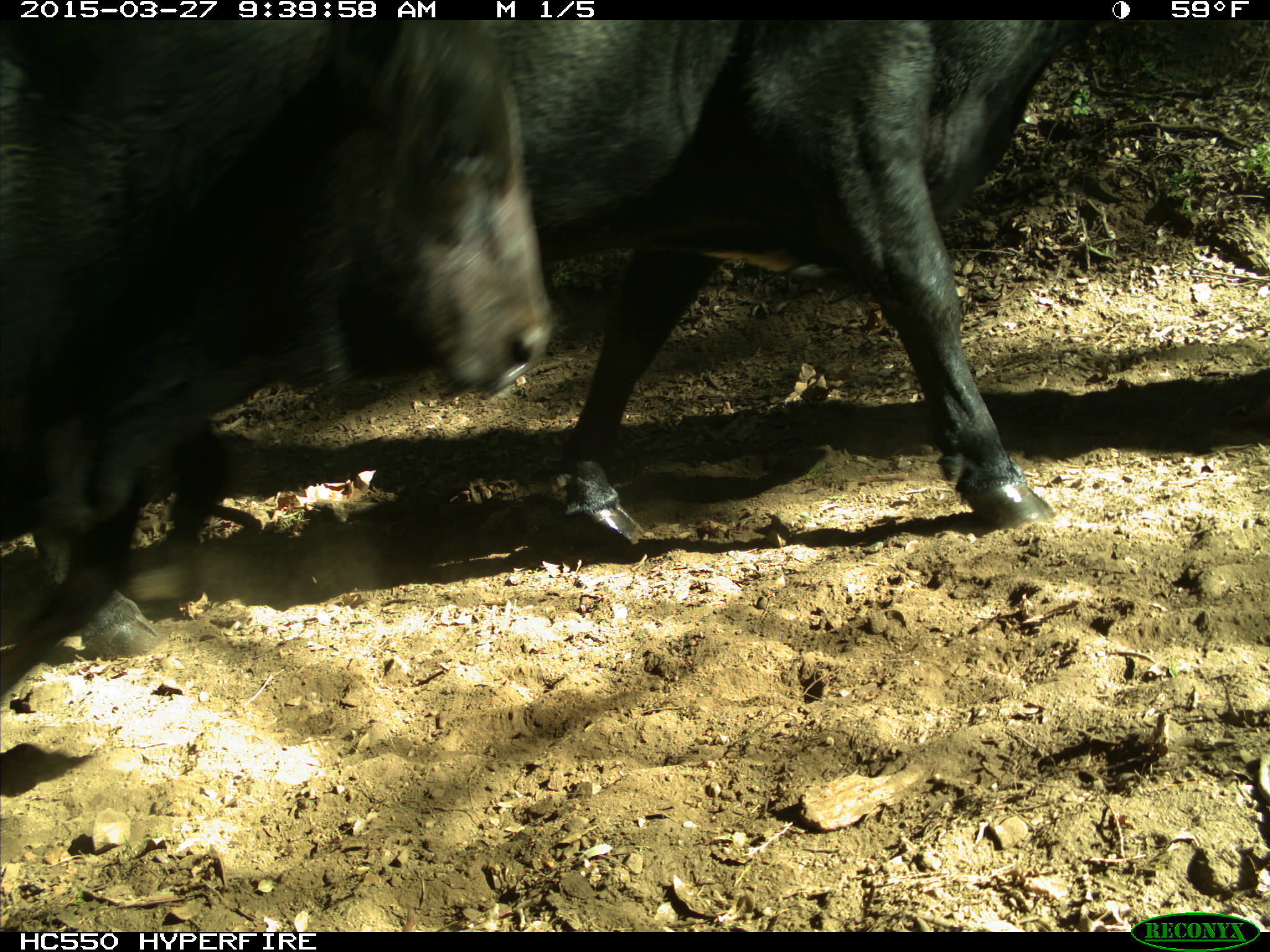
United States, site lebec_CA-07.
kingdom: Animalia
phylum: Chordata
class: Mammalia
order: Artiodactyla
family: Bovidae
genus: Bos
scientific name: Bos taurus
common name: domestic cow